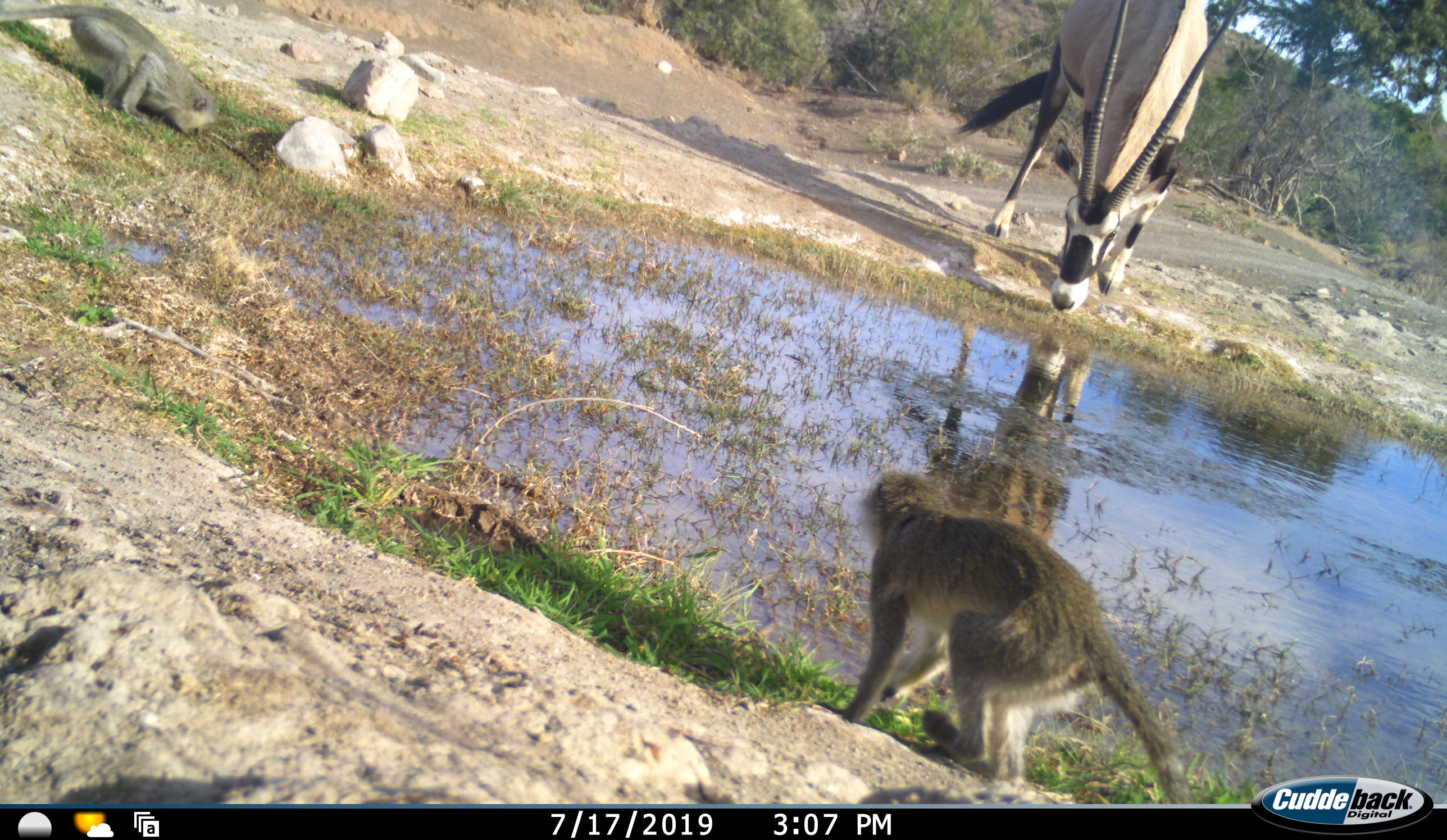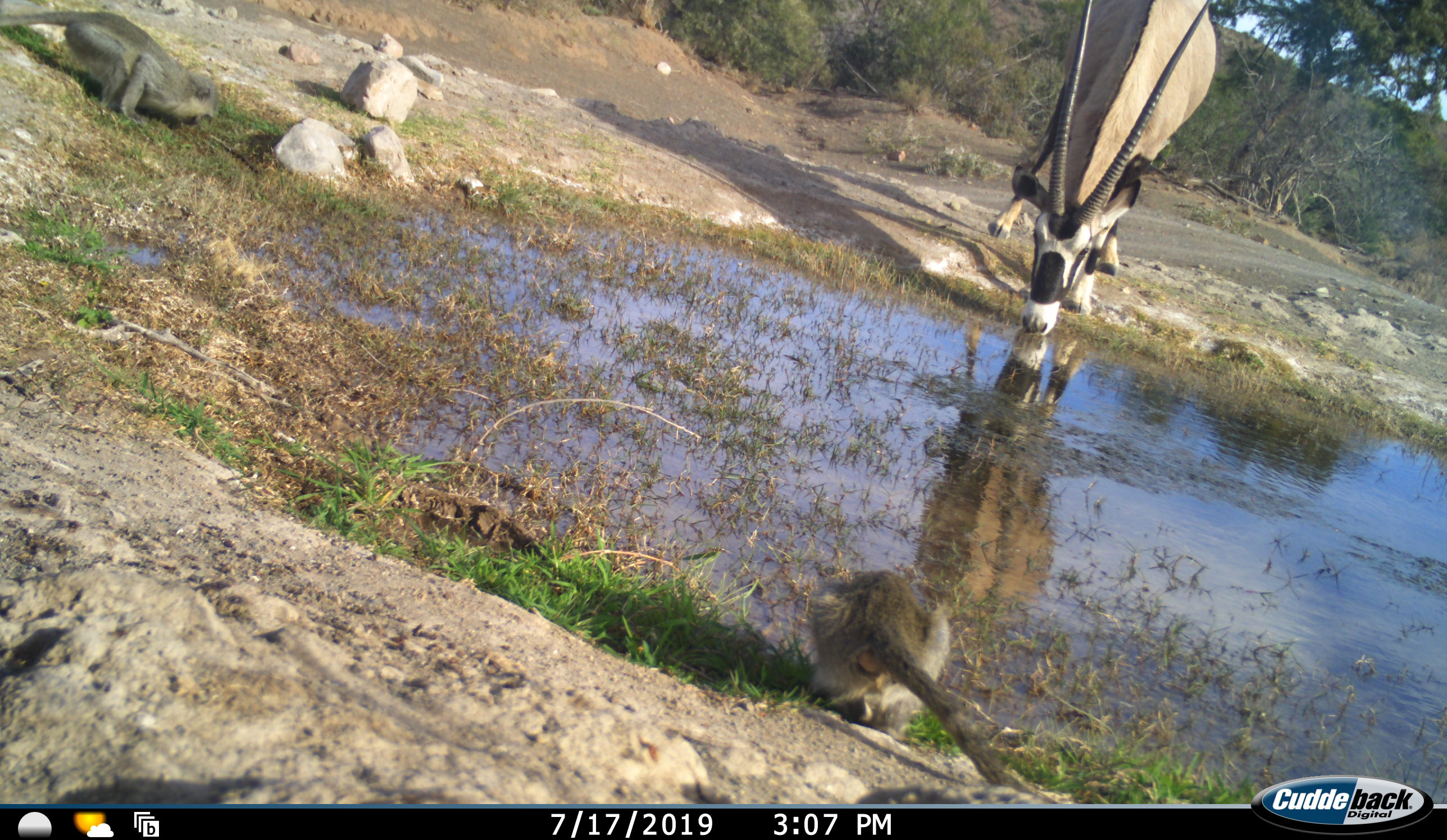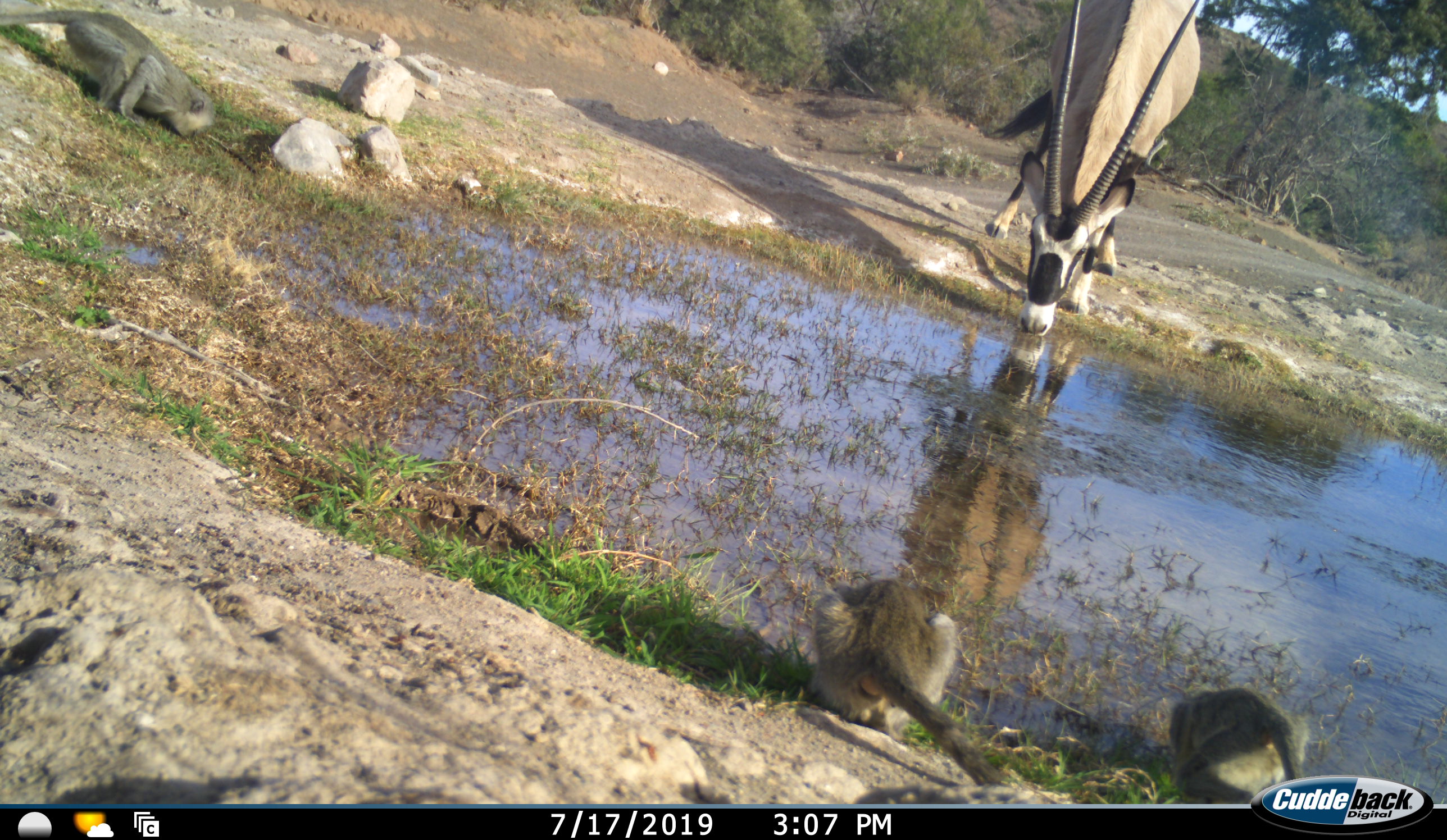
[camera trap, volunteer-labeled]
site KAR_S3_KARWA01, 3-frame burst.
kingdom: Animalia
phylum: Chordata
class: Mammalia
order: Artiodactyla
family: Bovidae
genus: Oryx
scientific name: Oryx gazella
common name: gemsbok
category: oryx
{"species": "oryx (gemsbok) (Oryx gazella)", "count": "1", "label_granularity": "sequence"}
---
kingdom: Animalia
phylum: Chordata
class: Mammalia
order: Primates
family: Cercopithecidae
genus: Chlorocebus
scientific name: Chlorocebus pygerythrus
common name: vervet monkey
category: monkeyvervet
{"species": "monkeyvervet (vervet monkey) (Chlorocebus pygerythrus)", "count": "3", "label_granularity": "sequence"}